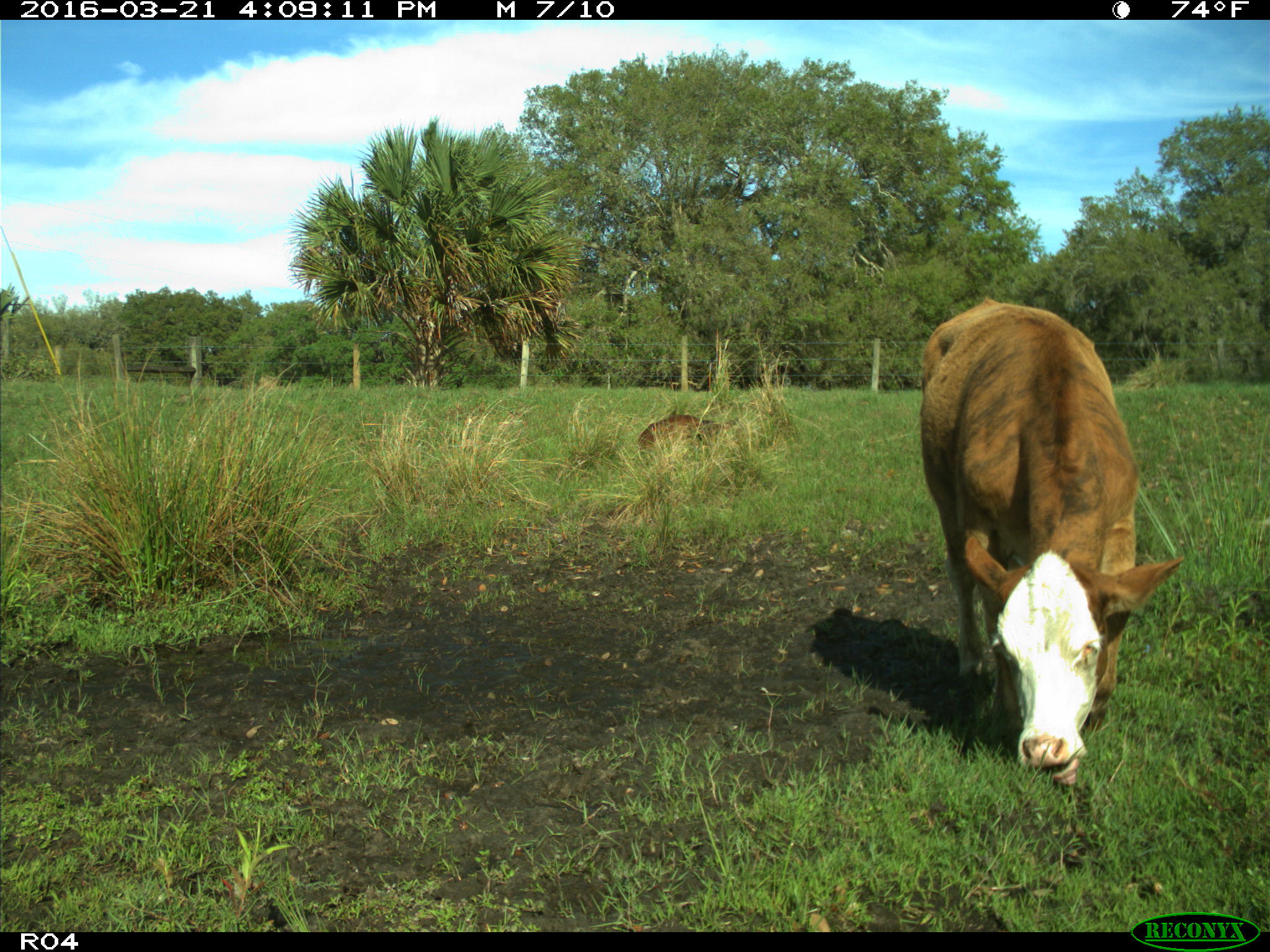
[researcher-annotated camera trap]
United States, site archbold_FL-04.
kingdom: Animalia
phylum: Chordata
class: Mammalia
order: Artiodactyla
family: Bovidae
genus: Bos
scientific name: Bos taurus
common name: domestic cow